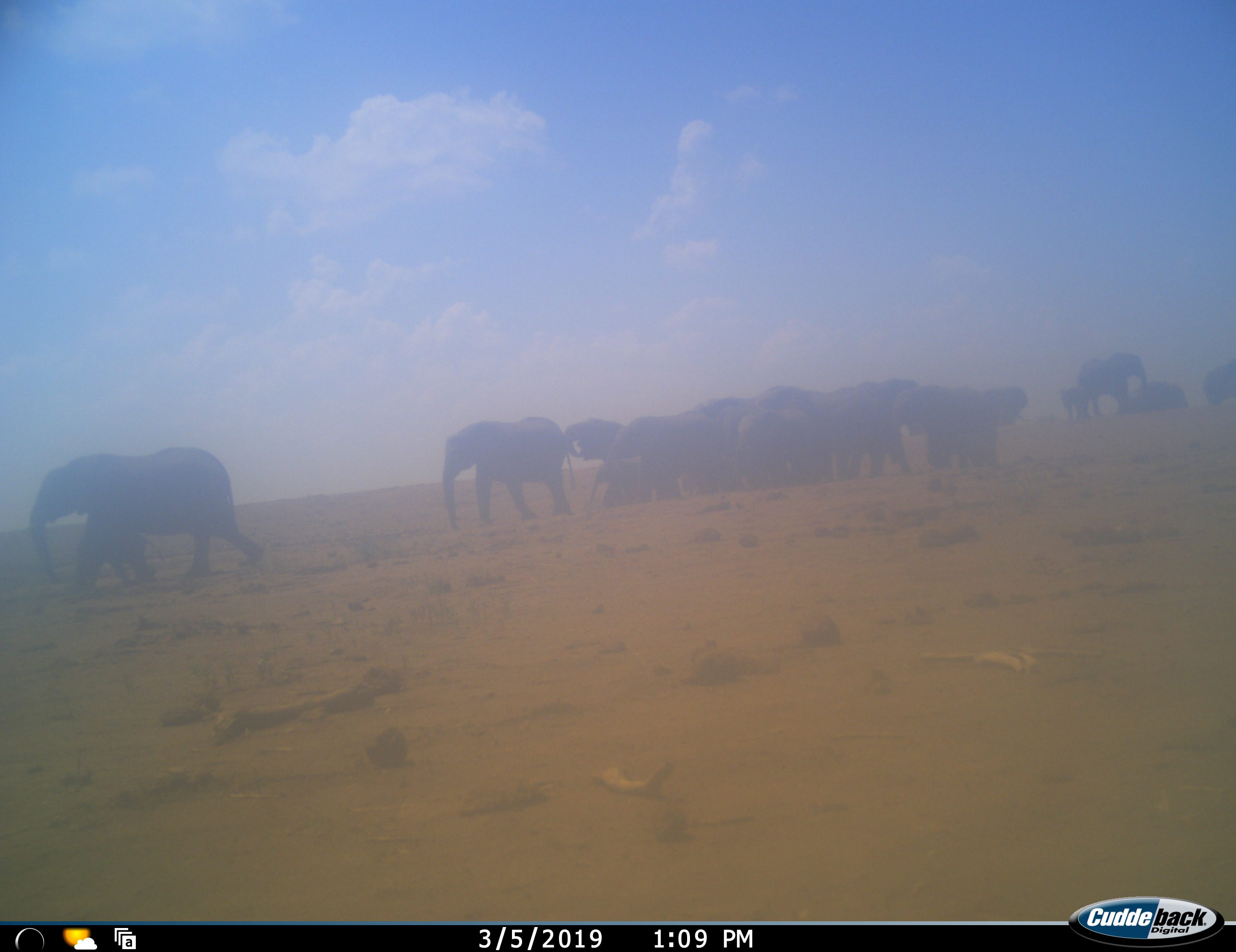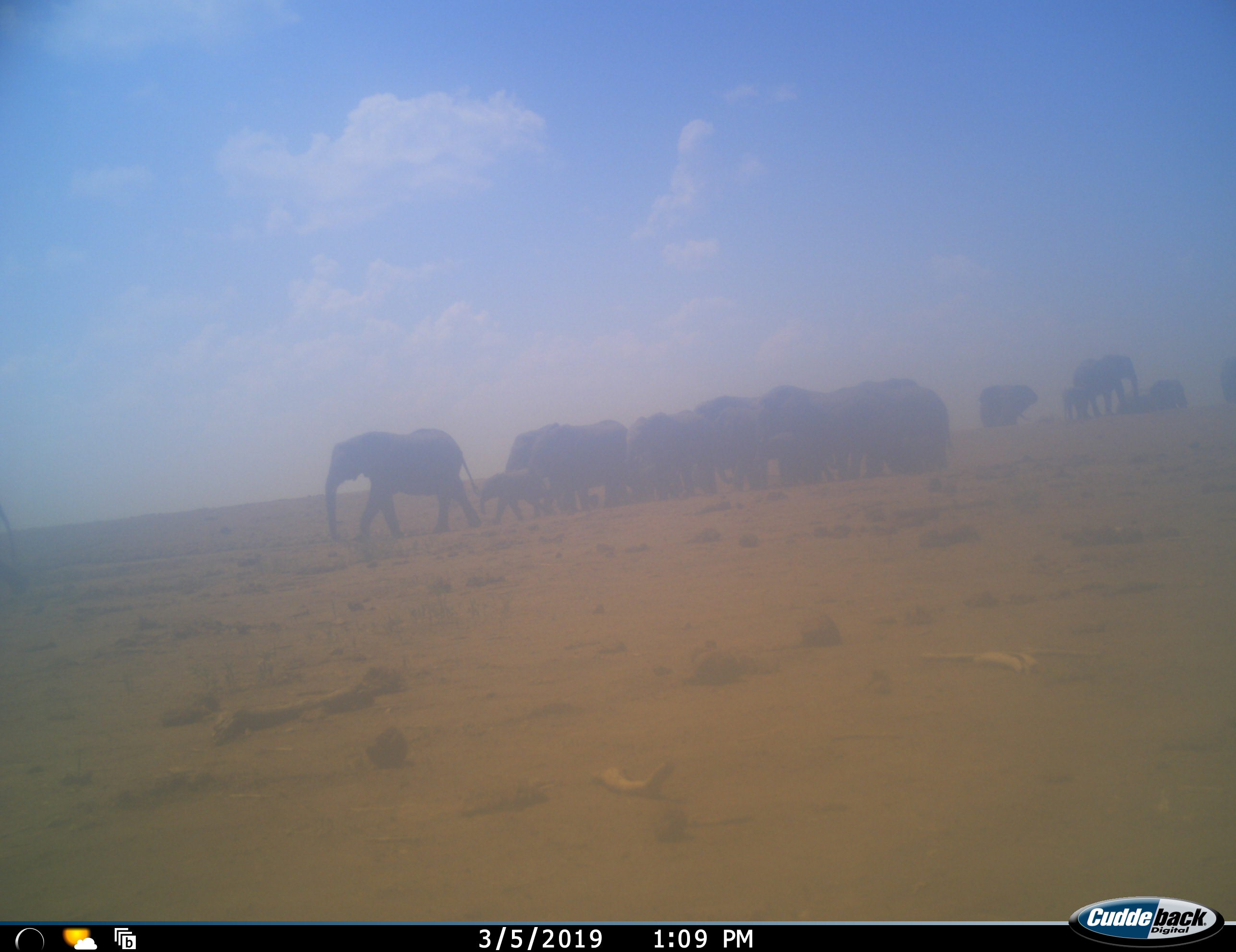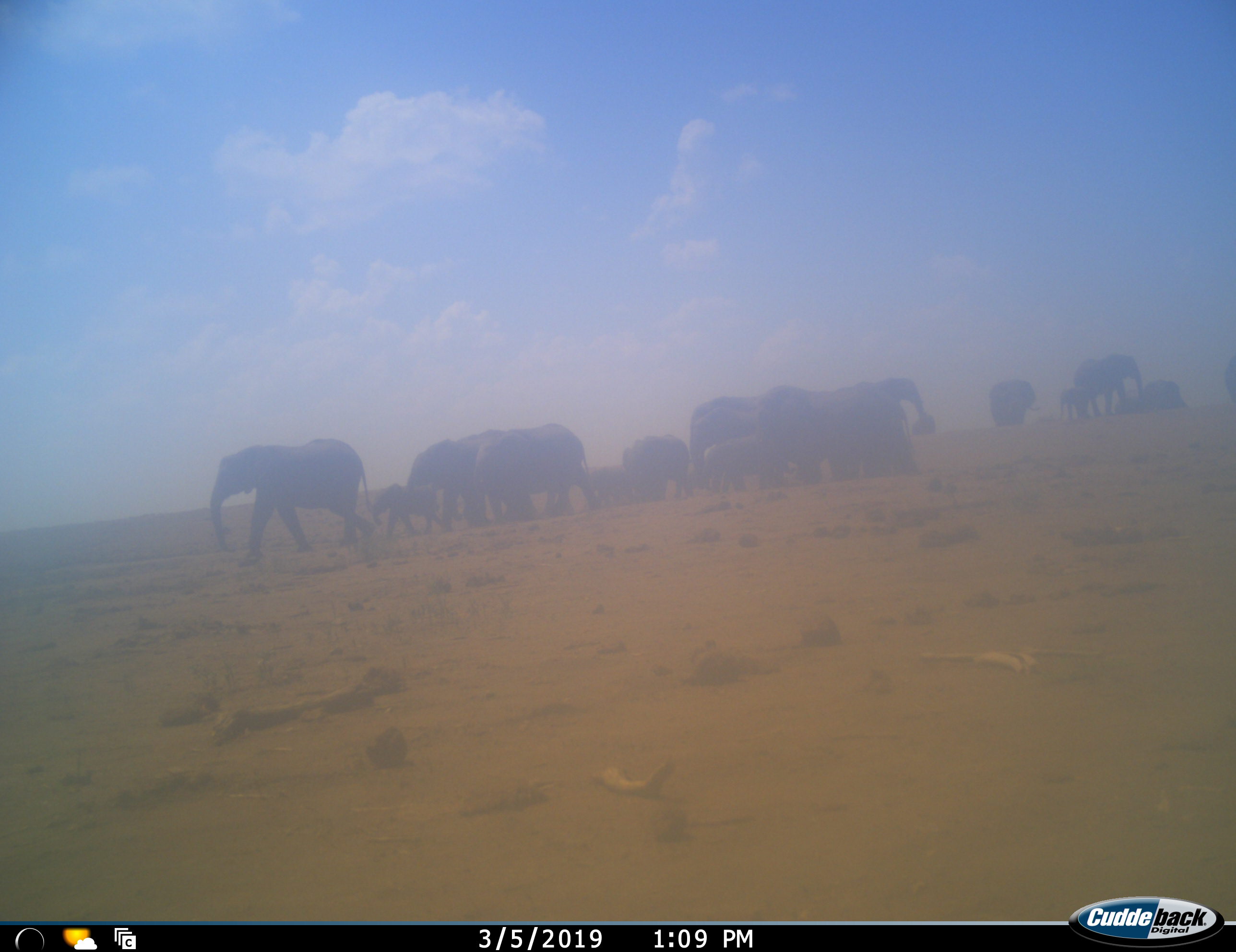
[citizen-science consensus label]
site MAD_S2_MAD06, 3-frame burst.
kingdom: Animalia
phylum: Chordata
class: Mammalia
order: Proboscidea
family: Elephantidae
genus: Loxodonta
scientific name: Loxodonta africana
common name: african bush elephant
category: elephant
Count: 11-50.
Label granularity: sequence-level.